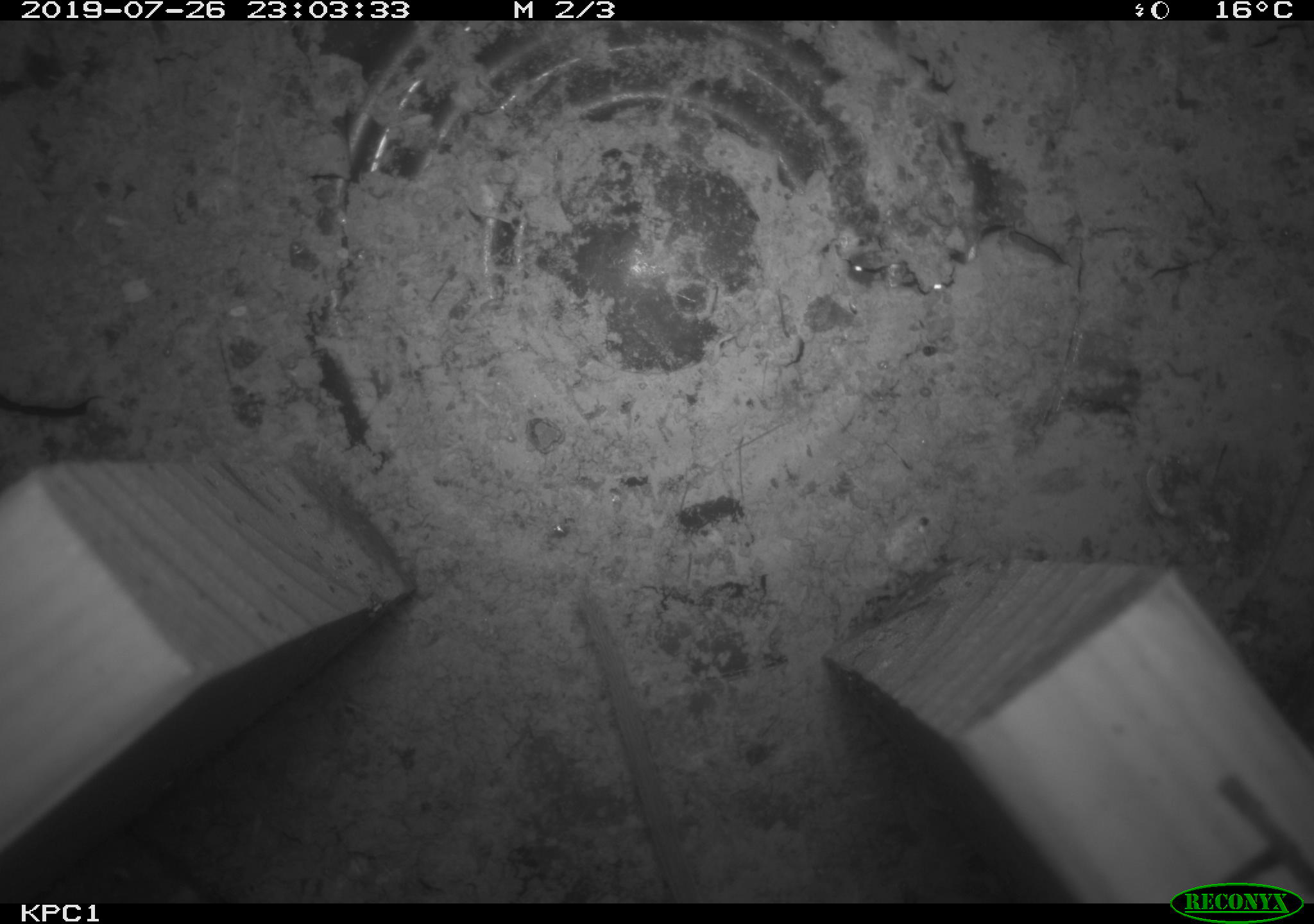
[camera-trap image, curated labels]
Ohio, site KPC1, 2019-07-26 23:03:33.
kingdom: Animalia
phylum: Chordata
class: Mammalia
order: Rodentia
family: Cricetidae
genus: Peromyscus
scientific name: Peromyscus leucopus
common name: white-footed mouse